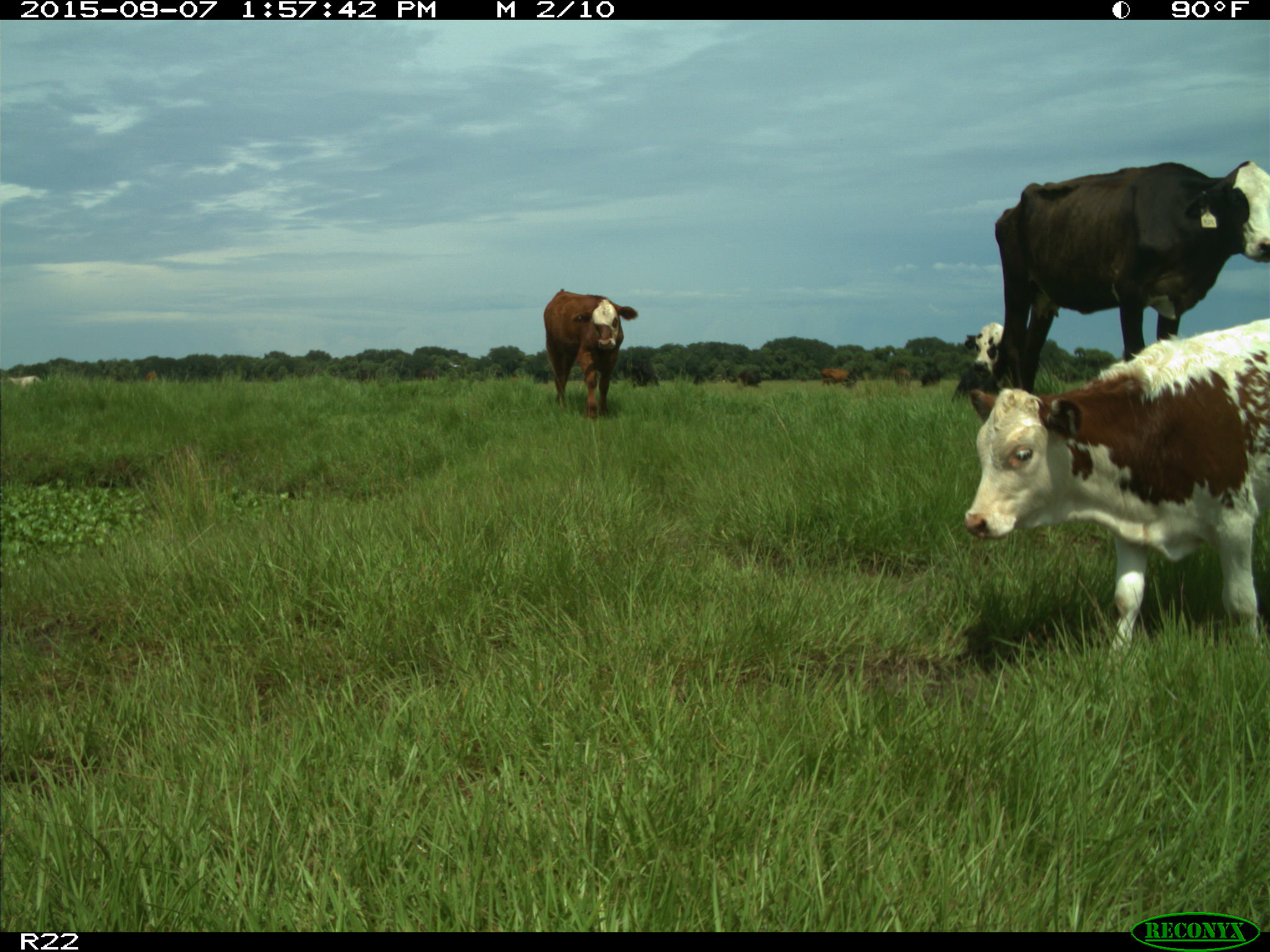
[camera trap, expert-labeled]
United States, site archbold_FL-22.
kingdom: Animalia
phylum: Chordata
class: Mammalia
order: Artiodactyla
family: Bovidae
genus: Bos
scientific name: Bos taurus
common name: domestic cow